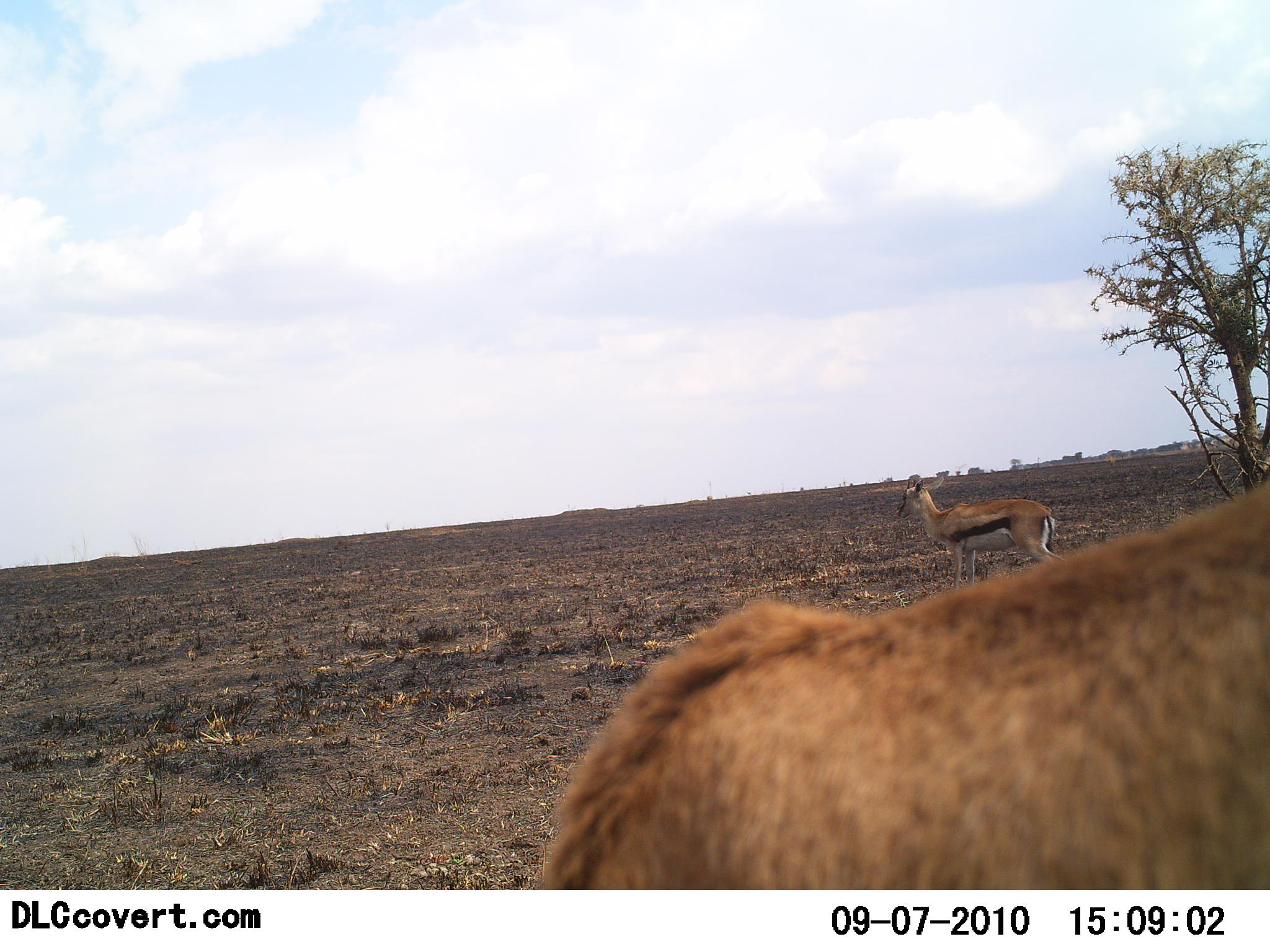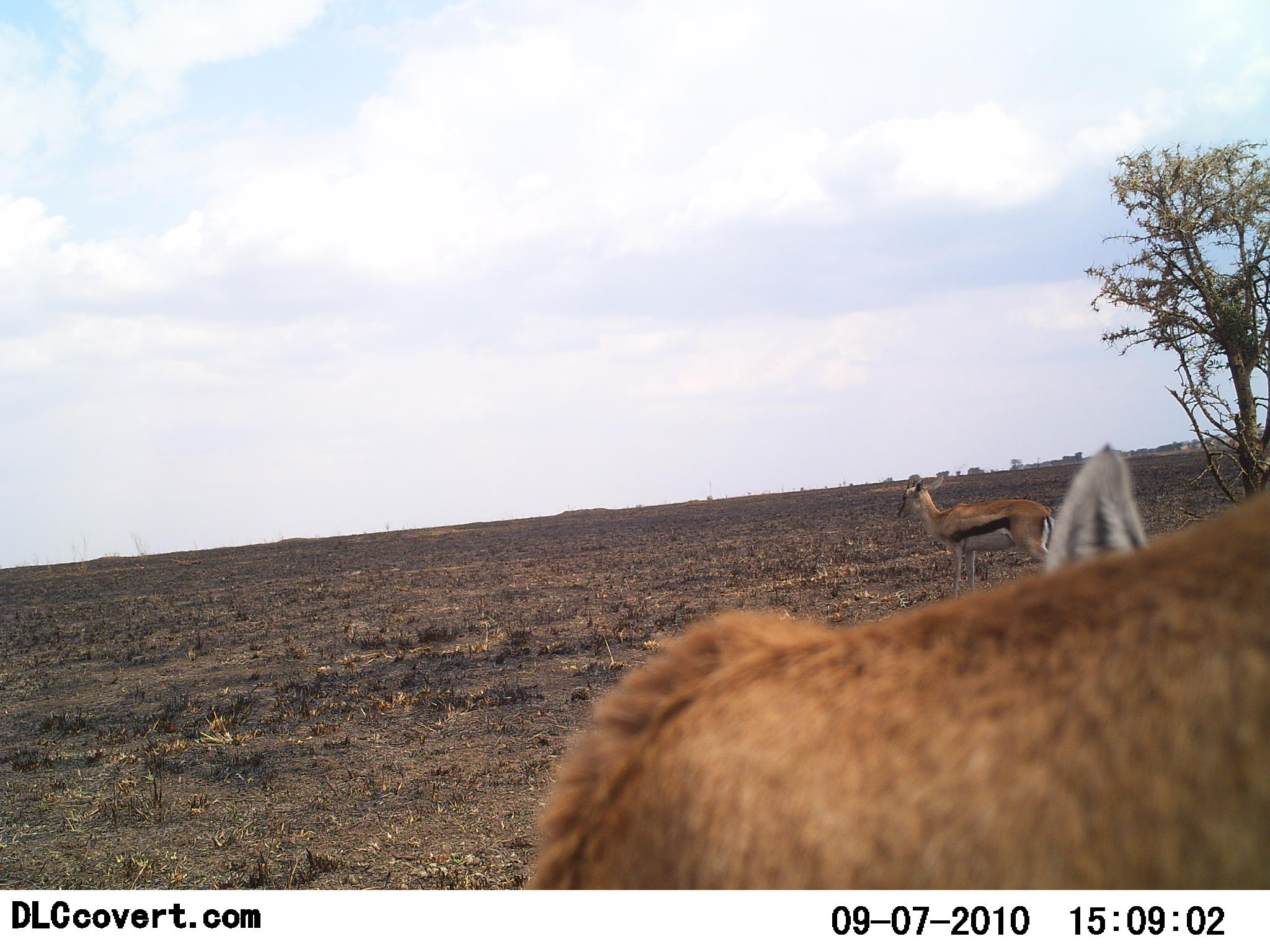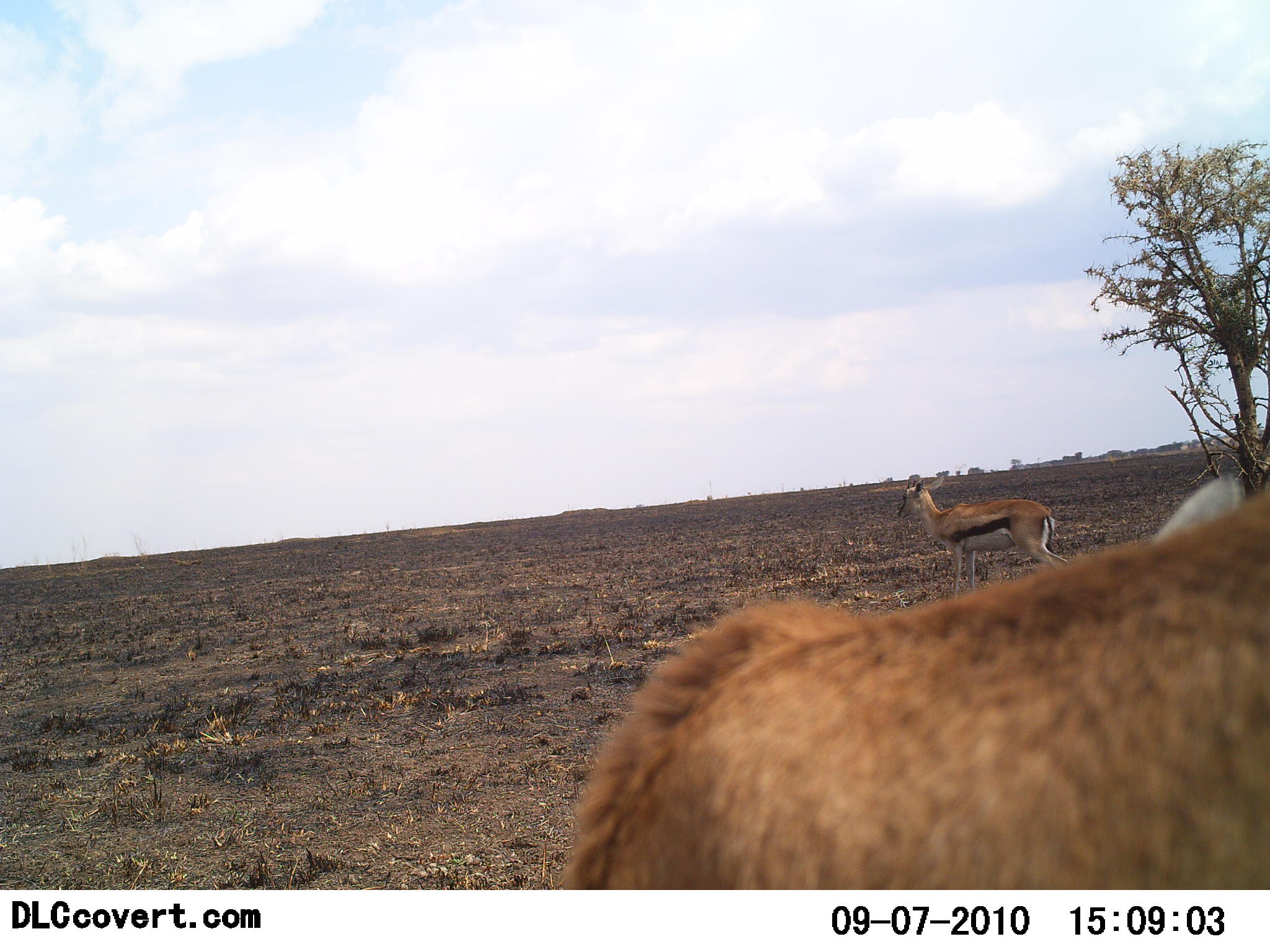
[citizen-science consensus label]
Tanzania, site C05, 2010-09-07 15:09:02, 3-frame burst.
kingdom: Animalia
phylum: Chordata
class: Mammalia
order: Artiodactyla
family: Bovidae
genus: Eudorcas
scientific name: Eudorcas thomsonii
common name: thomson's gazelle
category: gazellethomsons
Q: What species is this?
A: Gazellethomsons (thomson's gazelle) (Eudorcas thomsonii).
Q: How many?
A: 2.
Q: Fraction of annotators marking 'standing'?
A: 100%.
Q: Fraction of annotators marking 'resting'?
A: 12%.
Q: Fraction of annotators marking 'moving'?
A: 6%.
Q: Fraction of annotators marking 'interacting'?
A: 0%.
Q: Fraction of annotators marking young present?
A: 0%.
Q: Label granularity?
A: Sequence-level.